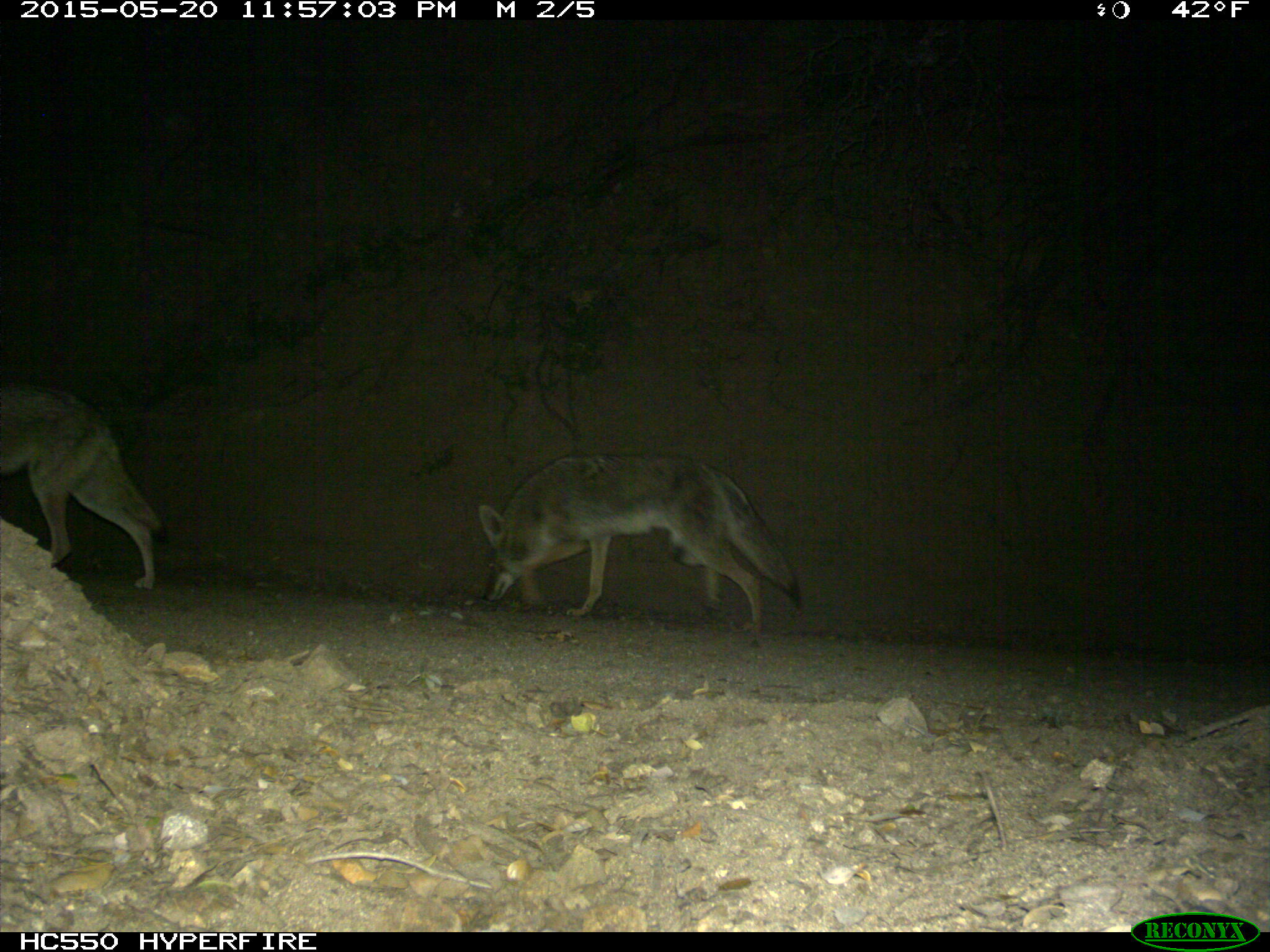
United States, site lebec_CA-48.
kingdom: Animalia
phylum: Chordata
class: Mammalia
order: Carnivora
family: Canidae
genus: Canis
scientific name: Canis latrans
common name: coyote